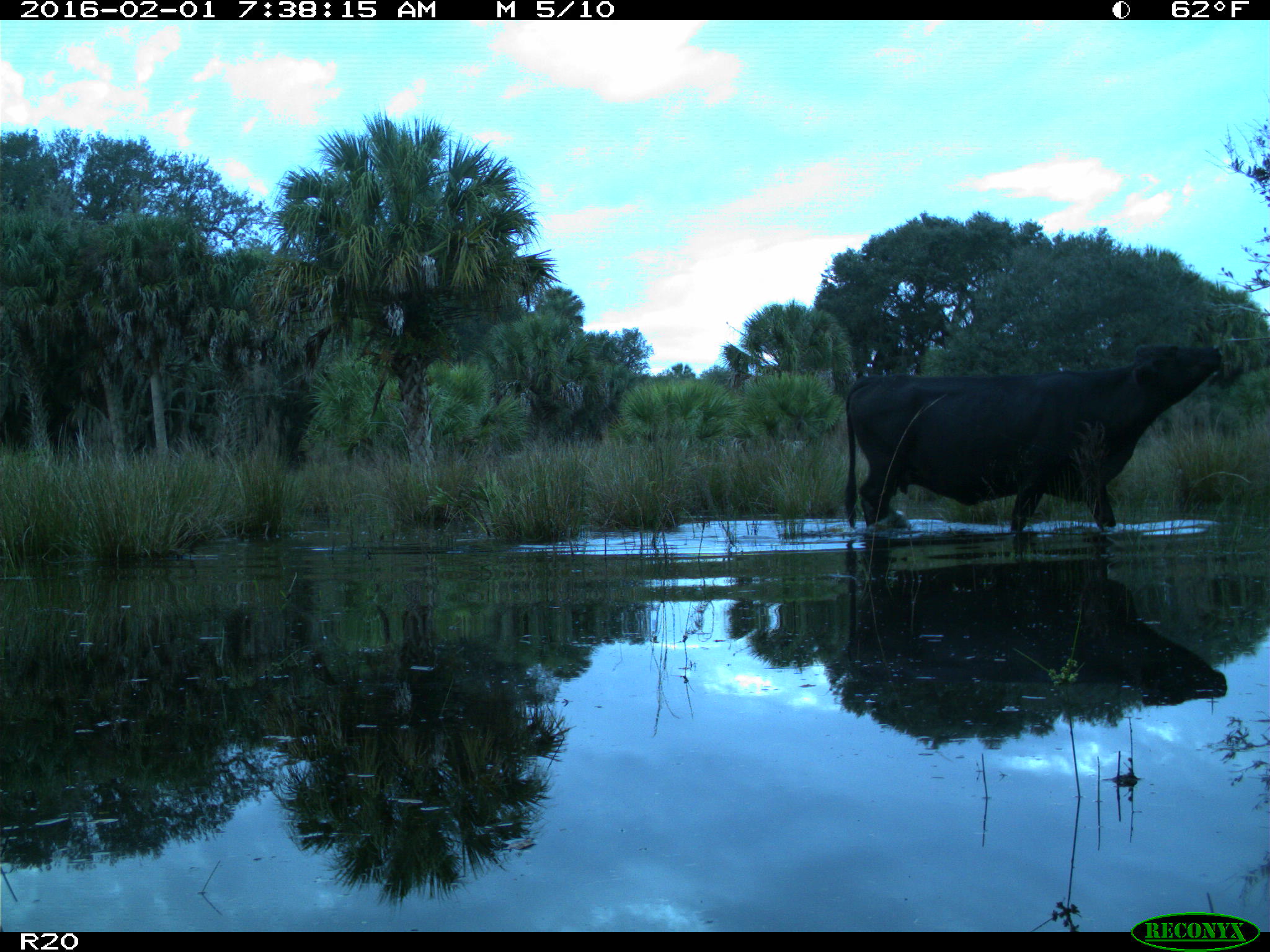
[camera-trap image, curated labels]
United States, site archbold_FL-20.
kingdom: Animalia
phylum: Chordata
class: Mammalia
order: Artiodactyla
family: Bovidae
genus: Bos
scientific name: Bos taurus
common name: domestic cow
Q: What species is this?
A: Bos taurus (domestic cow).